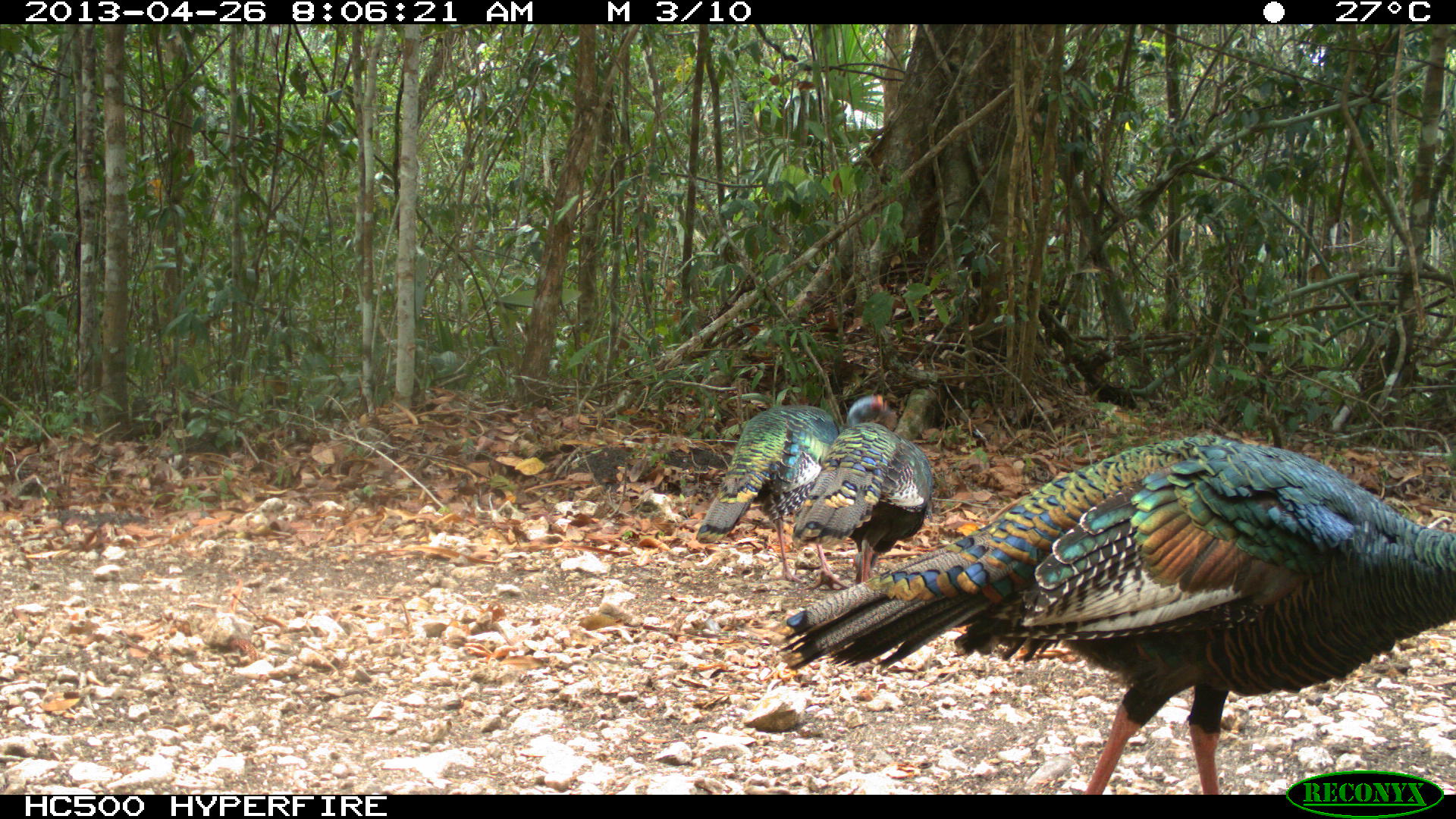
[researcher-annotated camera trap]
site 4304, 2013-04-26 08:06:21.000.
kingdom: Animalia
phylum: Chordata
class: Aves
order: Galliformes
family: Phasianidae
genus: Meleagris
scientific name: Meleagris ocellata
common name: ocellated turkey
Meleagris ocellata (ocellated turkey), count 3.